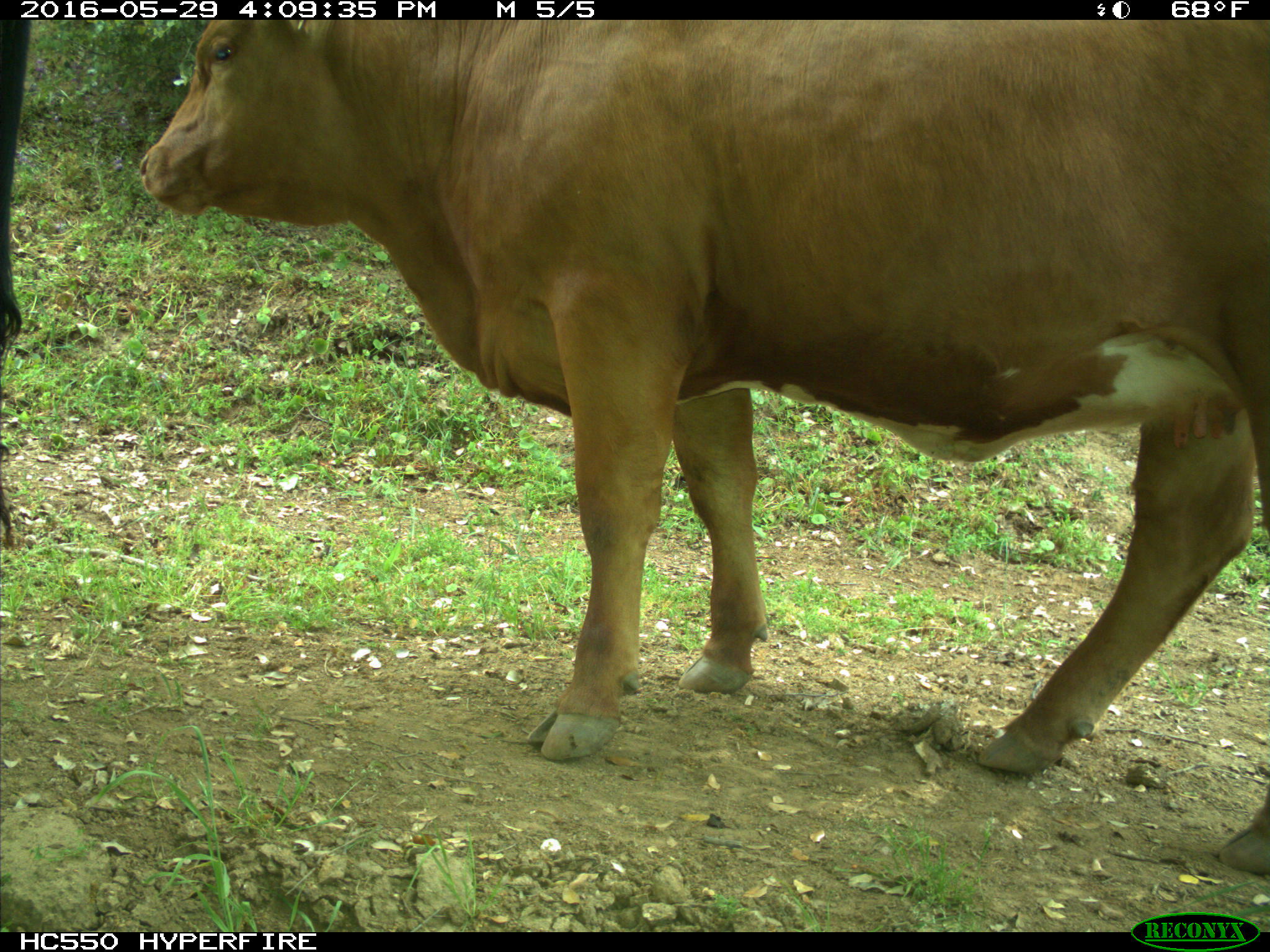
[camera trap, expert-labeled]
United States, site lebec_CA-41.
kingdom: Animalia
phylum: Chordata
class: Mammalia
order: Artiodactyla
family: Bovidae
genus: Bos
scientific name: Bos taurus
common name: domestic cow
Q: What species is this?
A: Bos taurus (domestic cow).